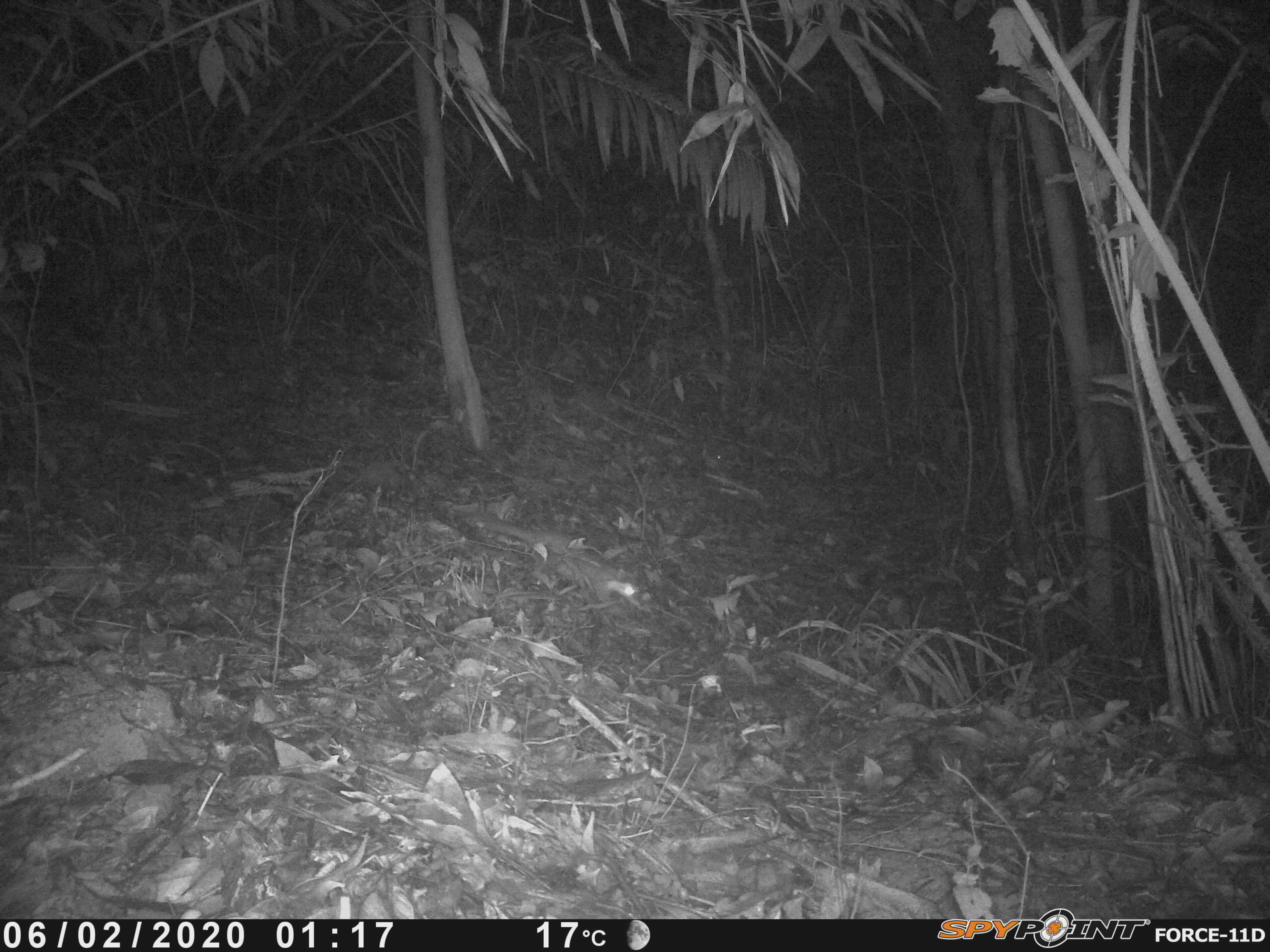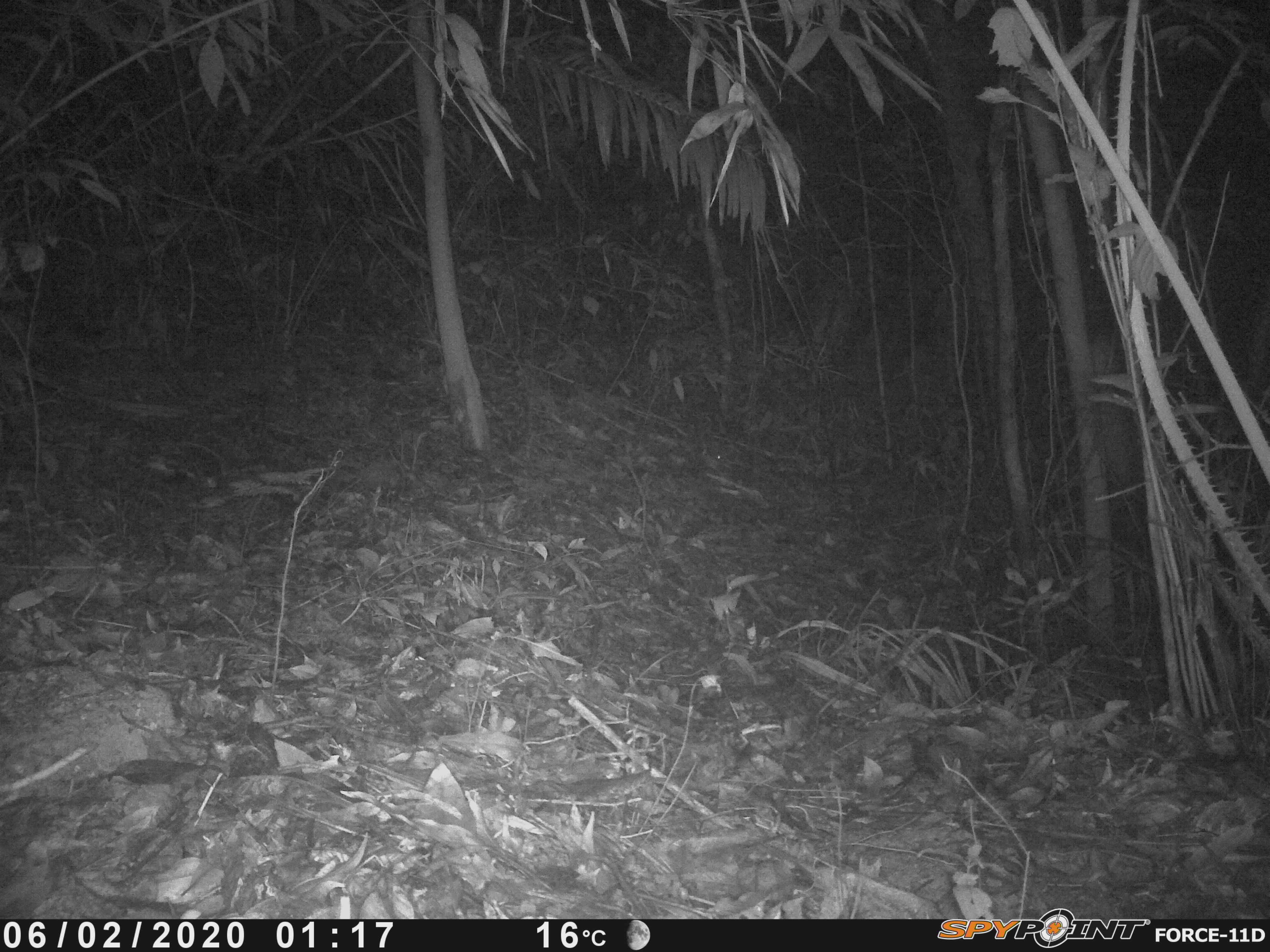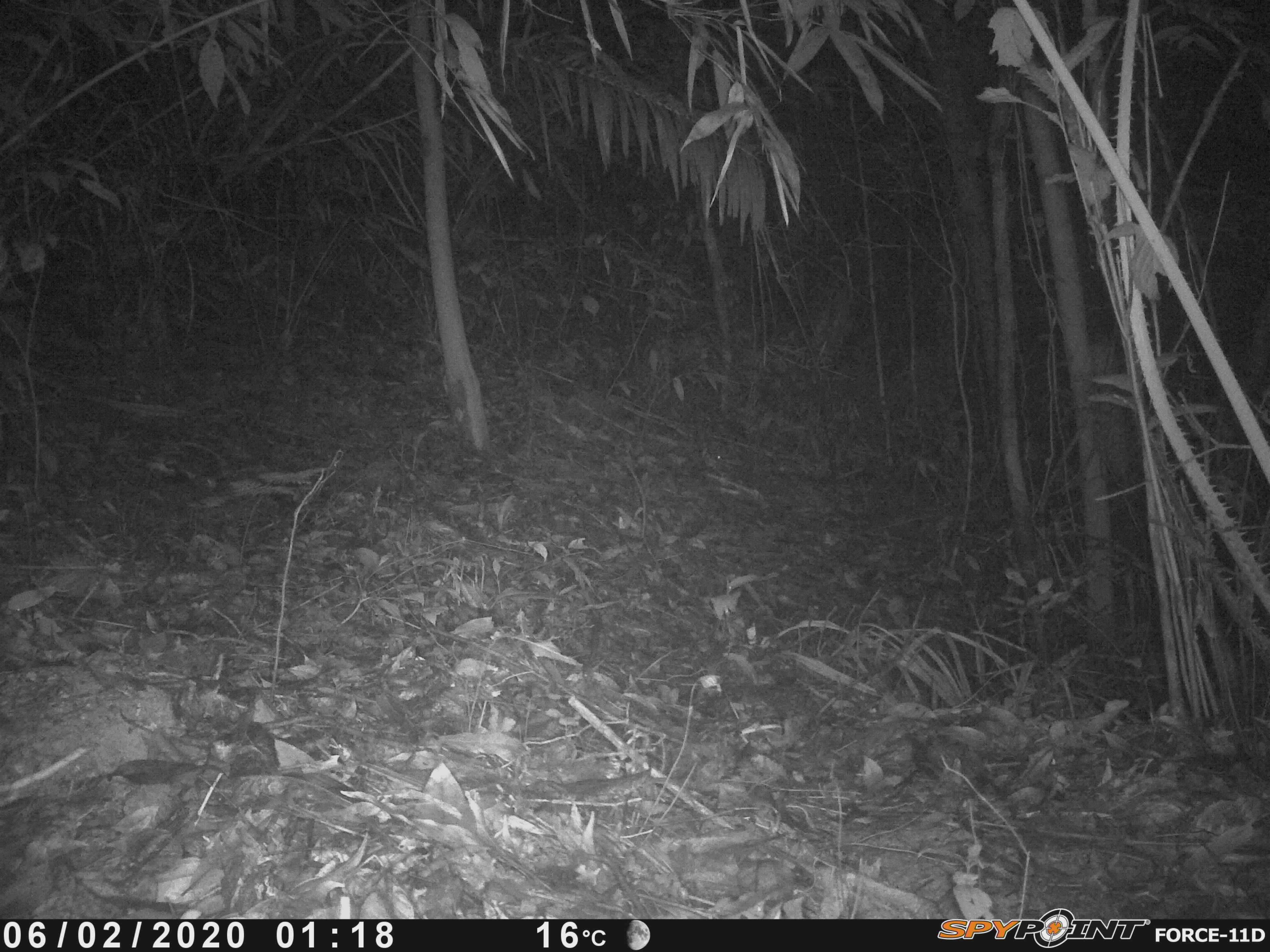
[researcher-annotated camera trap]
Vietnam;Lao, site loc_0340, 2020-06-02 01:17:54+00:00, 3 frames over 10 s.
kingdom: Animalia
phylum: Chordata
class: Mammalia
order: Carnivora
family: Mustelidae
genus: Melogale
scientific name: Melogale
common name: ferret badger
Ferret badger (Melogale). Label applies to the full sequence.